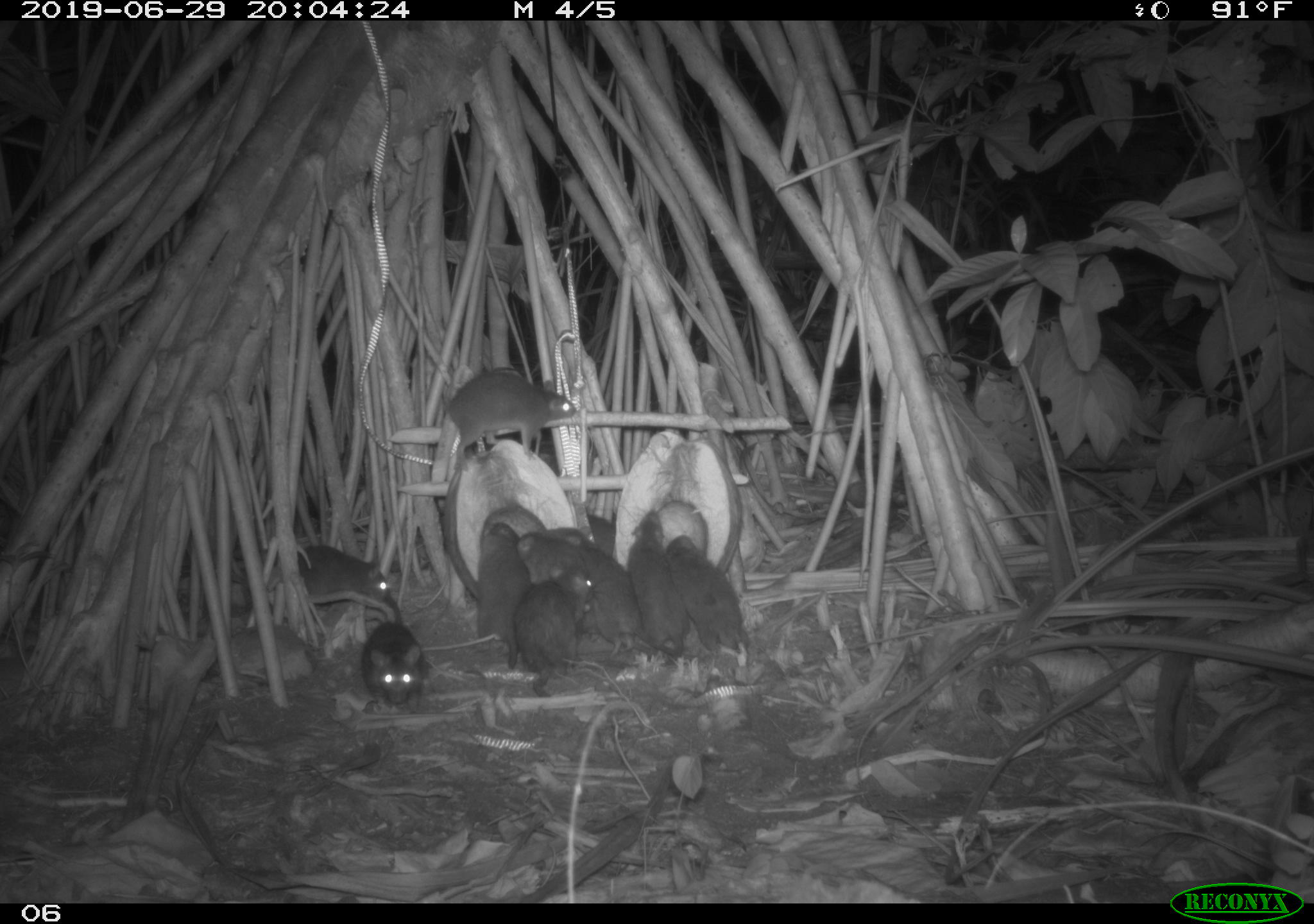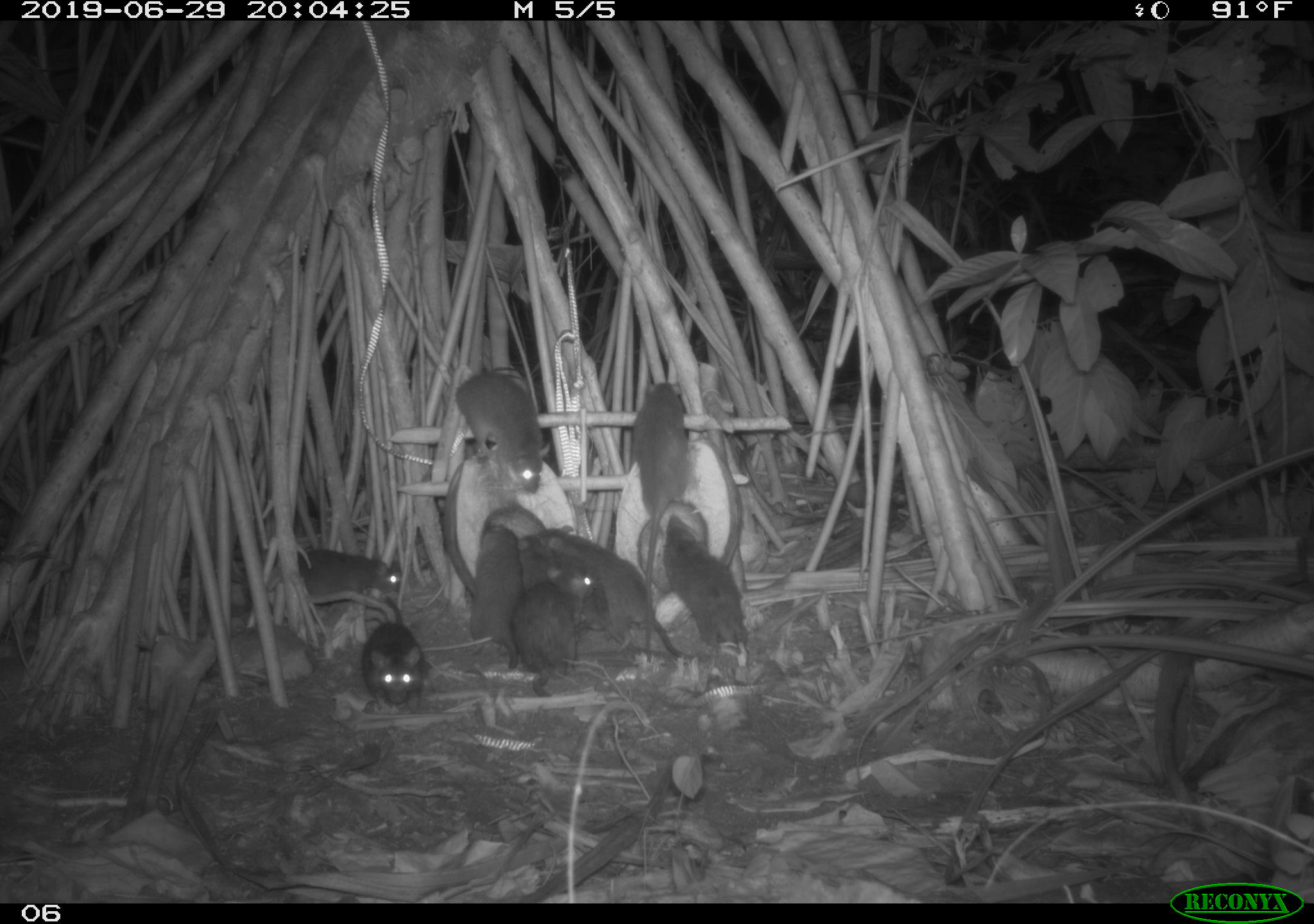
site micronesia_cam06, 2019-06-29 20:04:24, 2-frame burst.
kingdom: Animalia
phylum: Chordata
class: Mammalia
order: Rodentia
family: Muridae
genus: Rattus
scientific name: Rattus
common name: rat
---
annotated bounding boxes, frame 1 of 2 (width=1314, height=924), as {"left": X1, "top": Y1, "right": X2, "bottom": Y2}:
rat: {"left": 549, "top": 524, "right": 683, "bottom": 667}; {"left": 443, "top": 366, "right": 579, "bottom": 467}; {"left": 516, "top": 565, "right": 601, "bottom": 706}; {"left": 240, "top": 537, "right": 393, "bottom": 612}; {"left": 622, "top": 507, "right": 696, "bottom": 661}; {"left": 665, "top": 530, "right": 752, "bottom": 660}; {"left": 355, "top": 592, "right": 435, "bottom": 709}; {"left": 514, "top": 531, "right": 596, "bottom": 632}; {"left": 475, "top": 518, "right": 523, "bottom": 676}; {"left": 580, "top": 504, "right": 624, "bottom": 560}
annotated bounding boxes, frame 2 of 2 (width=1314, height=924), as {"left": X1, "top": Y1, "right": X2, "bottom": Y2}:
rat: {"left": 549, "top": 523, "right": 692, "bottom": 664}; {"left": 632, "top": 379, "right": 689, "bottom": 664}; {"left": 661, "top": 512, "right": 758, "bottom": 661}; {"left": 457, "top": 364, "right": 556, "bottom": 497}; {"left": 510, "top": 578, "right": 586, "bottom": 698}; {"left": 469, "top": 521, "right": 525, "bottom": 683}; {"left": 355, "top": 595, "right": 432, "bottom": 711}; {"left": 276, "top": 549, "right": 406, "bottom": 604}; {"left": 558, "top": 551, "right": 622, "bottom": 645}; {"left": 518, "top": 531, "right": 558, "bottom": 588}